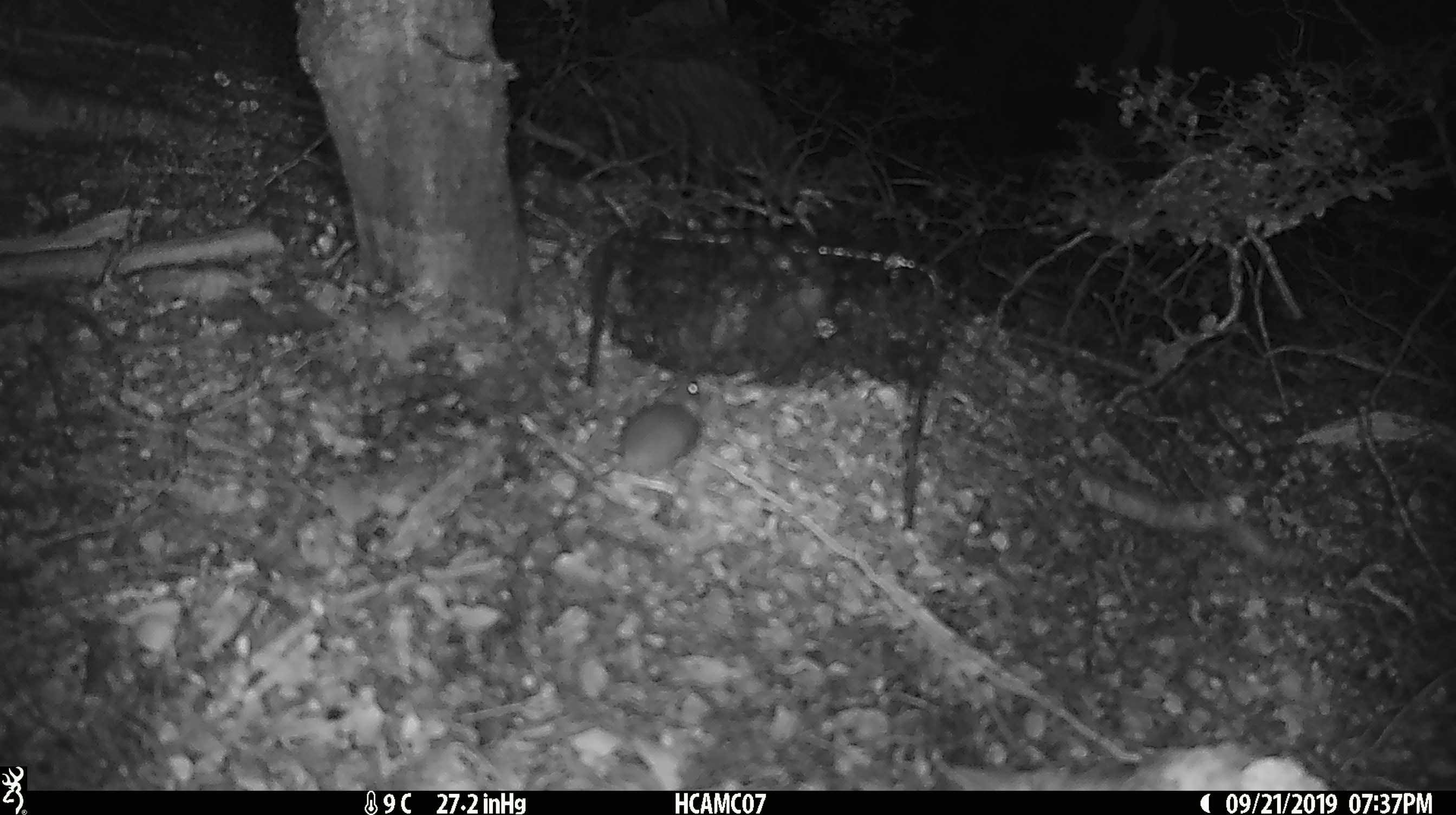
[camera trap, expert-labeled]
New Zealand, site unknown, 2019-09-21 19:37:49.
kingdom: Animalia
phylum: Chordata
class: Mammalia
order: Rodentia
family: Muridae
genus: Mus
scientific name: Mus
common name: mouse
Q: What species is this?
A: Mouse (Mus).